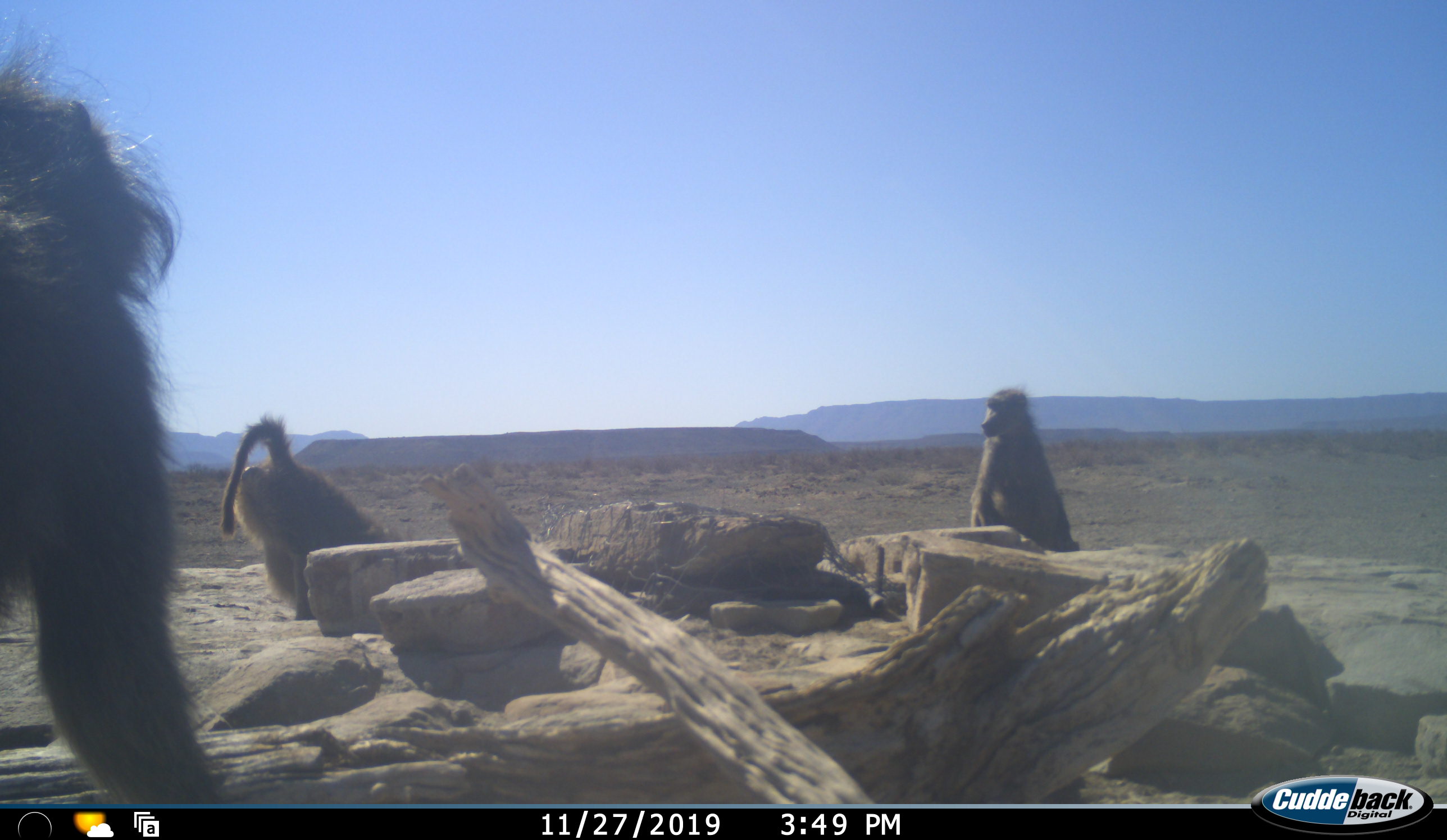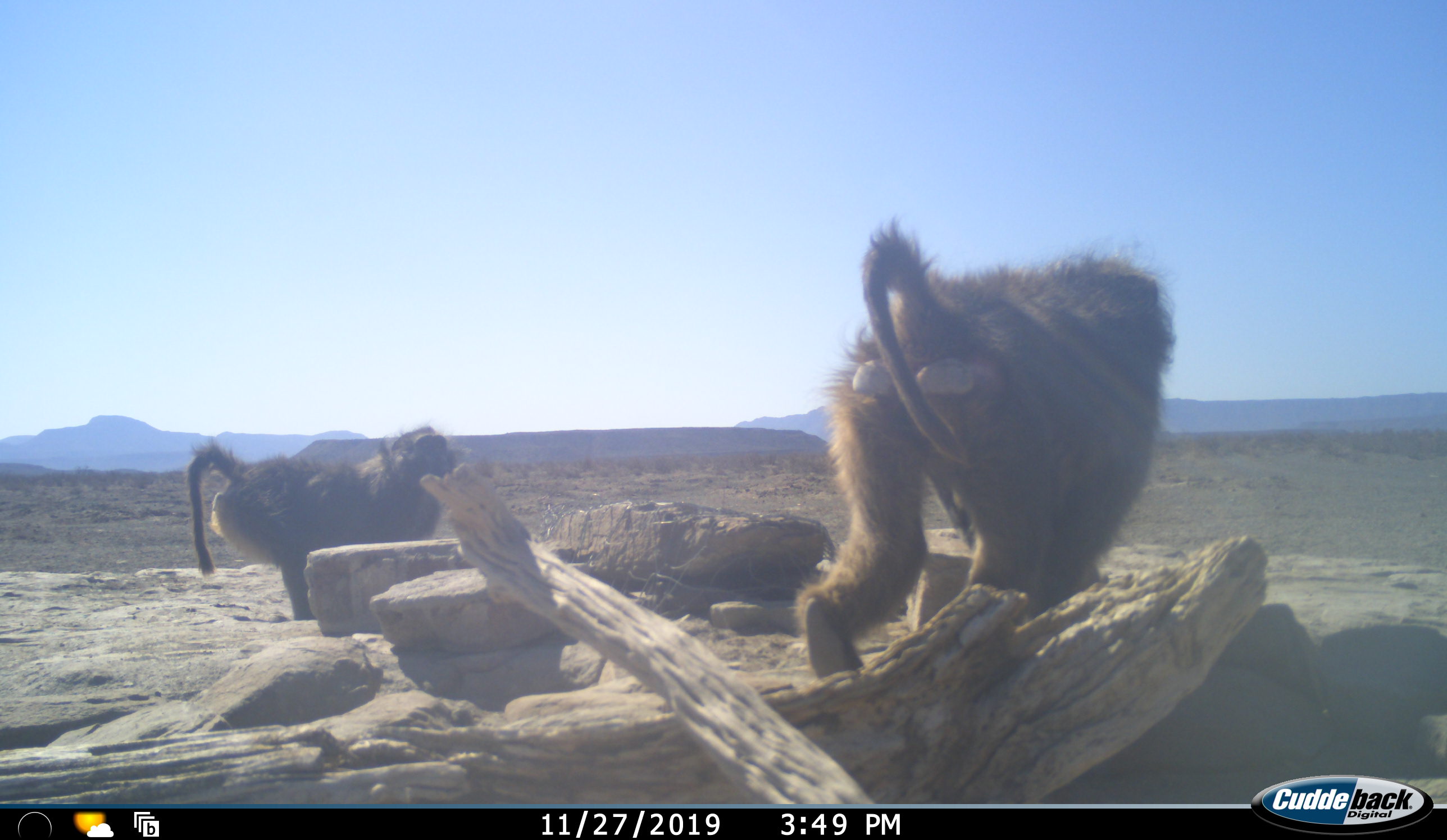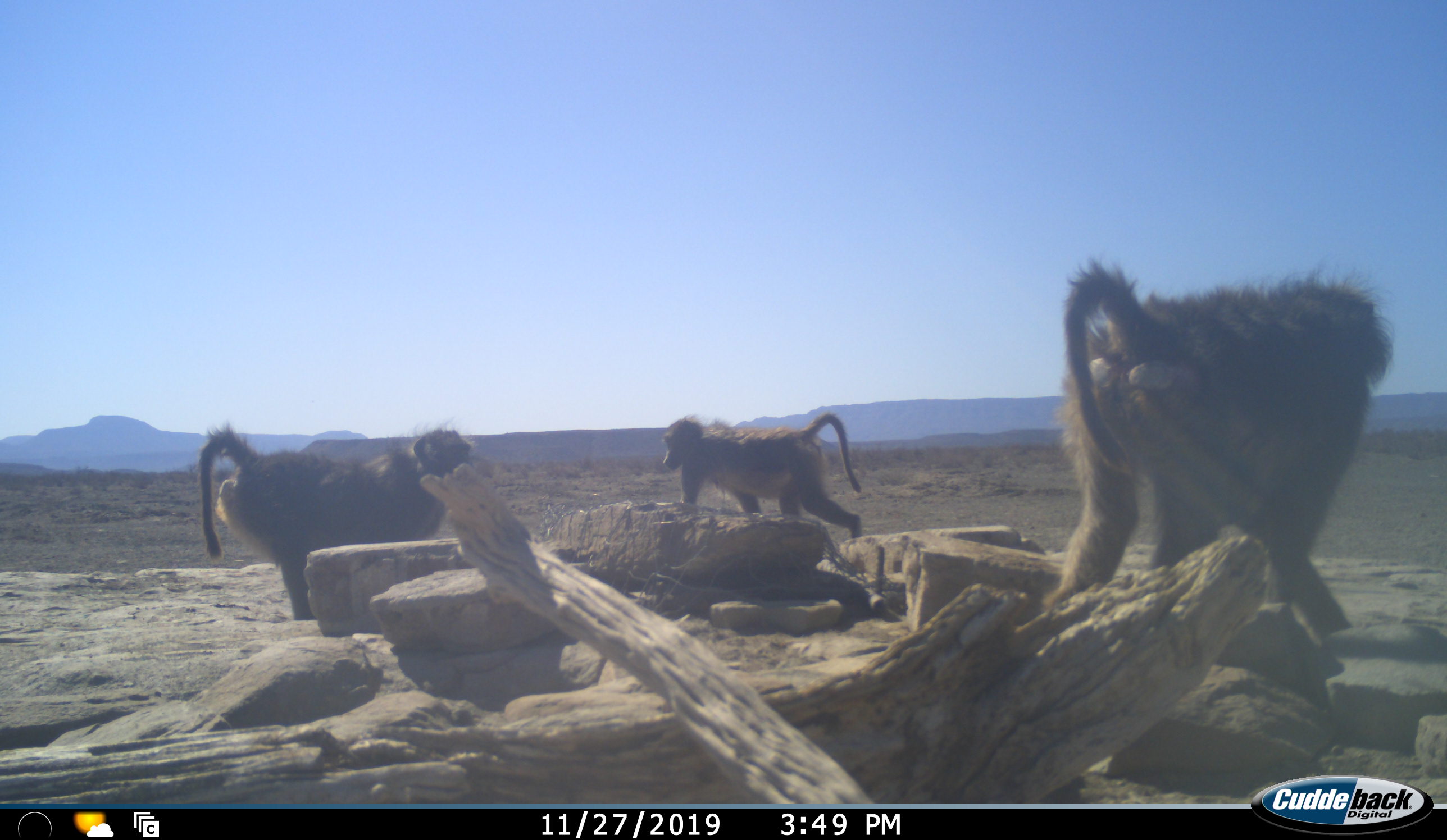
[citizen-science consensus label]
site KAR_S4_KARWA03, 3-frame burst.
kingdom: Animalia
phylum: Chordata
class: Mammalia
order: Primates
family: Cercopithecidae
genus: Papio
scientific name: Papio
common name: baboon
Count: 3.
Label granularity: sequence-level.